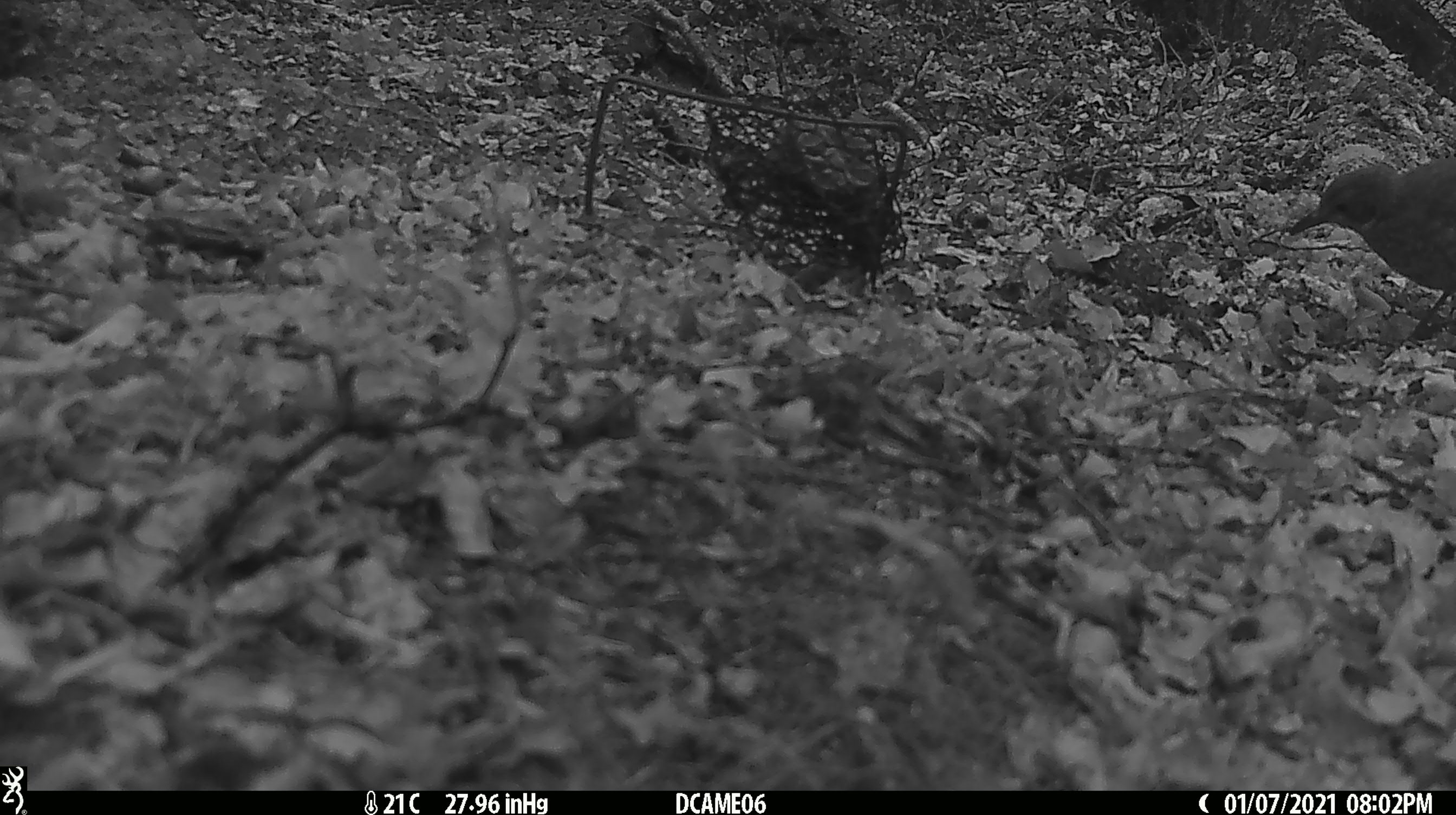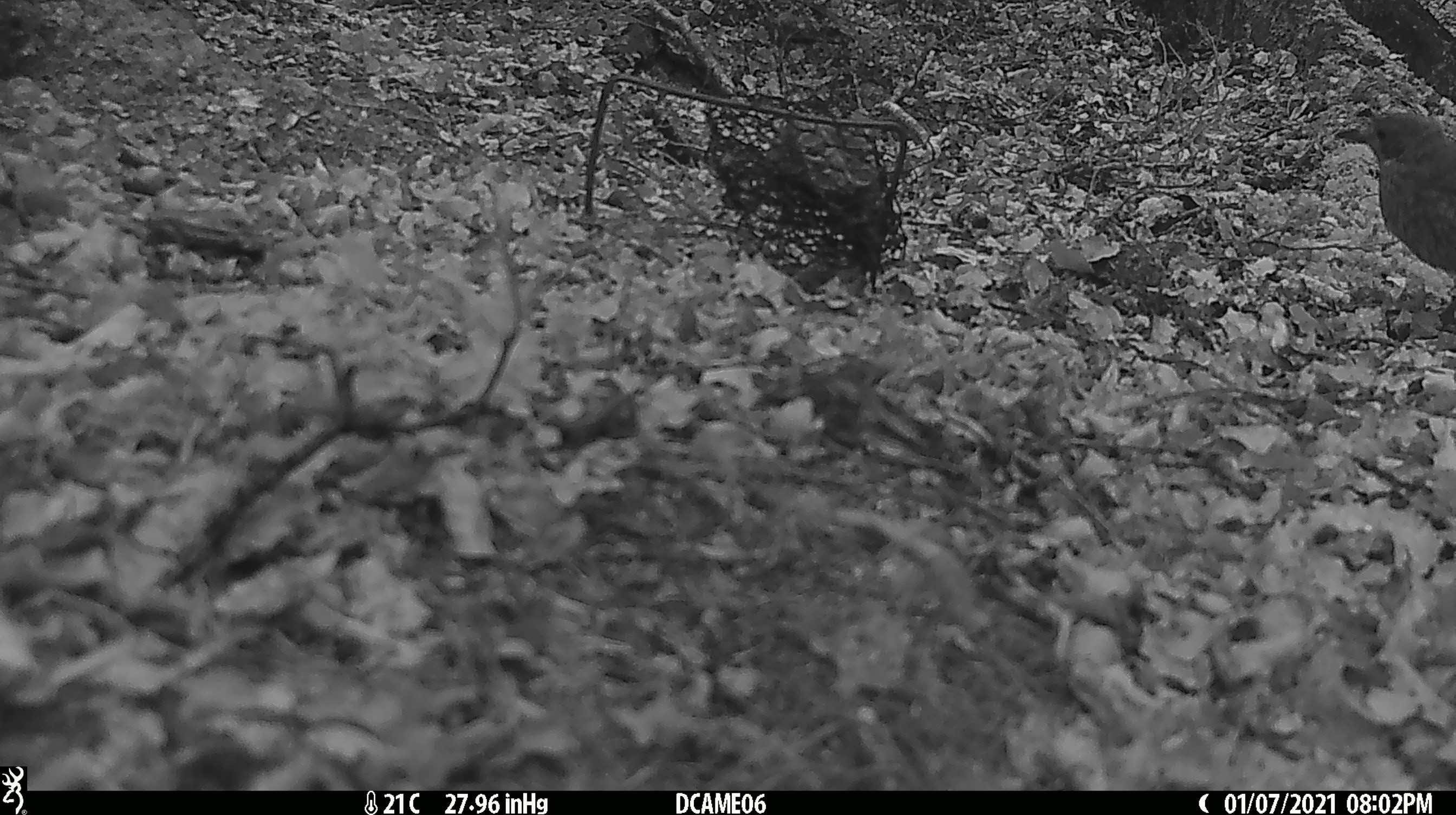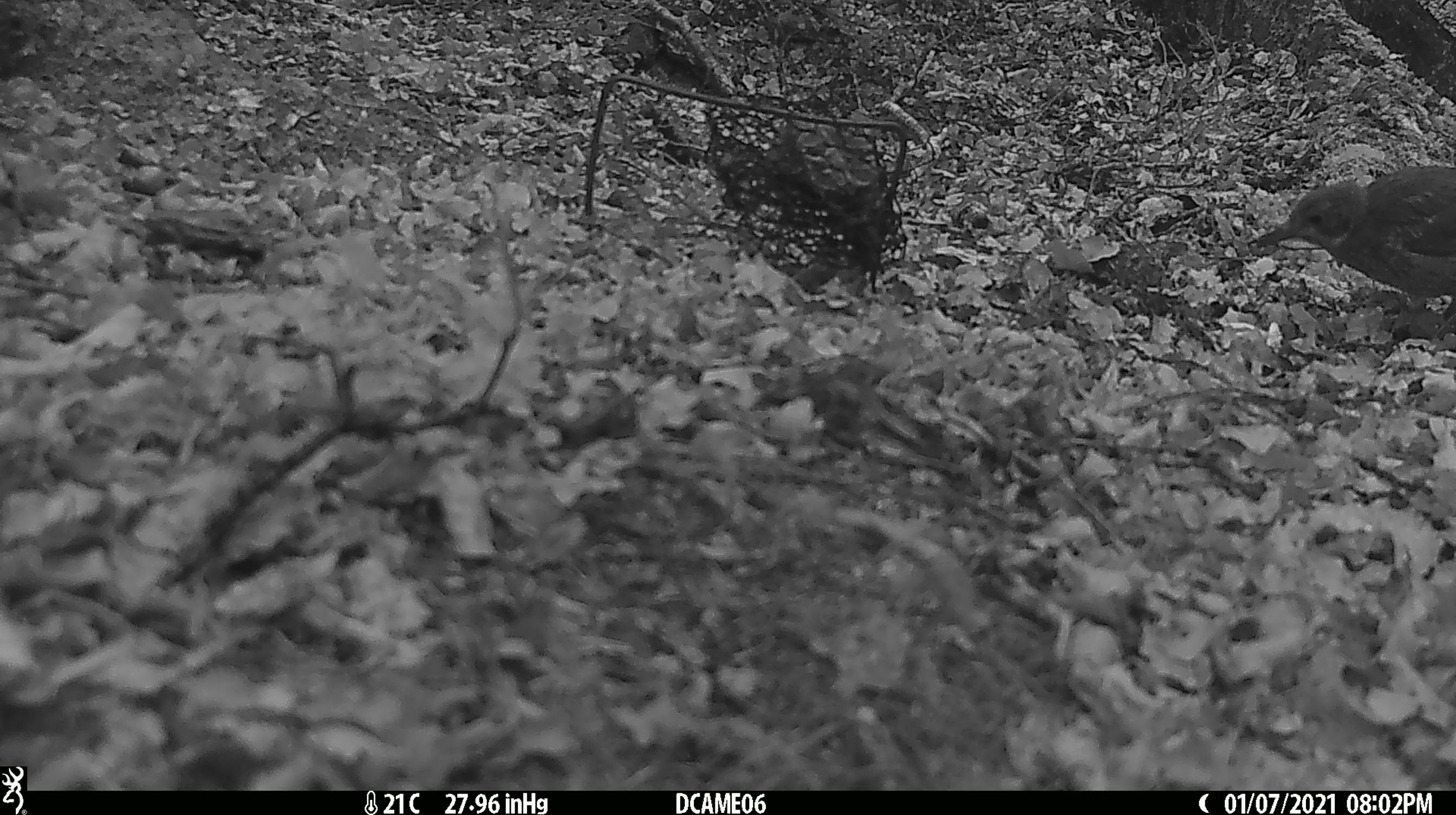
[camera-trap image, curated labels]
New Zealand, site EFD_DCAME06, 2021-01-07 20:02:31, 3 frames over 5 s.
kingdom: Animalia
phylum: Chordata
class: Aves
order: Passeriformes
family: Turdidae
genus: Turdus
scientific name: Turdus merula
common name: eurasian blackbird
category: blackbird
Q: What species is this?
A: Blackbird (eurasian blackbird) (Turdus merula).